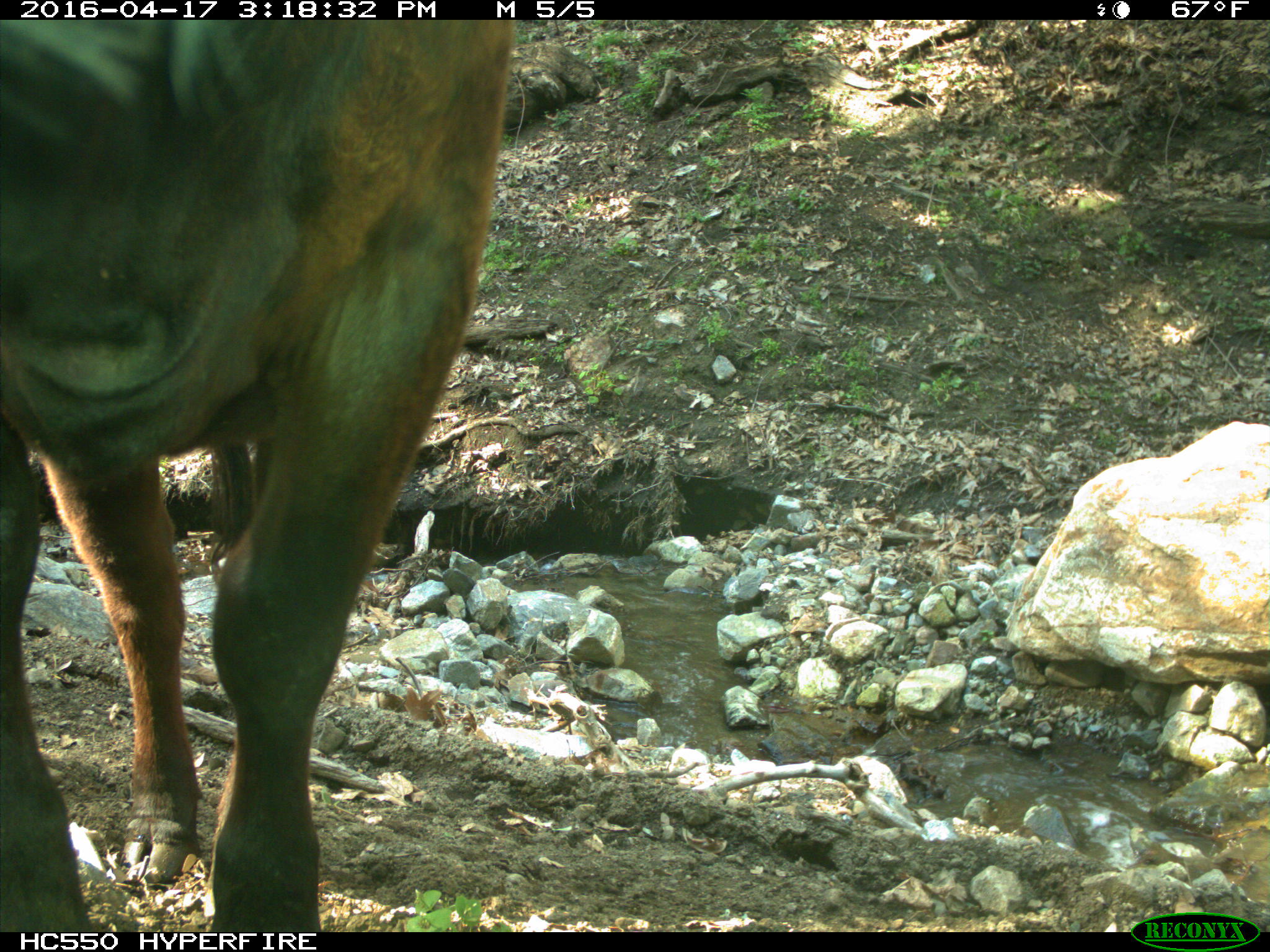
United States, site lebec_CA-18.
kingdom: Animalia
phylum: Chordata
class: Mammalia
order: Artiodactyla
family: Bovidae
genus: Bos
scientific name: Bos taurus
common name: domestic cow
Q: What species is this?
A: Bos taurus (domestic cow).